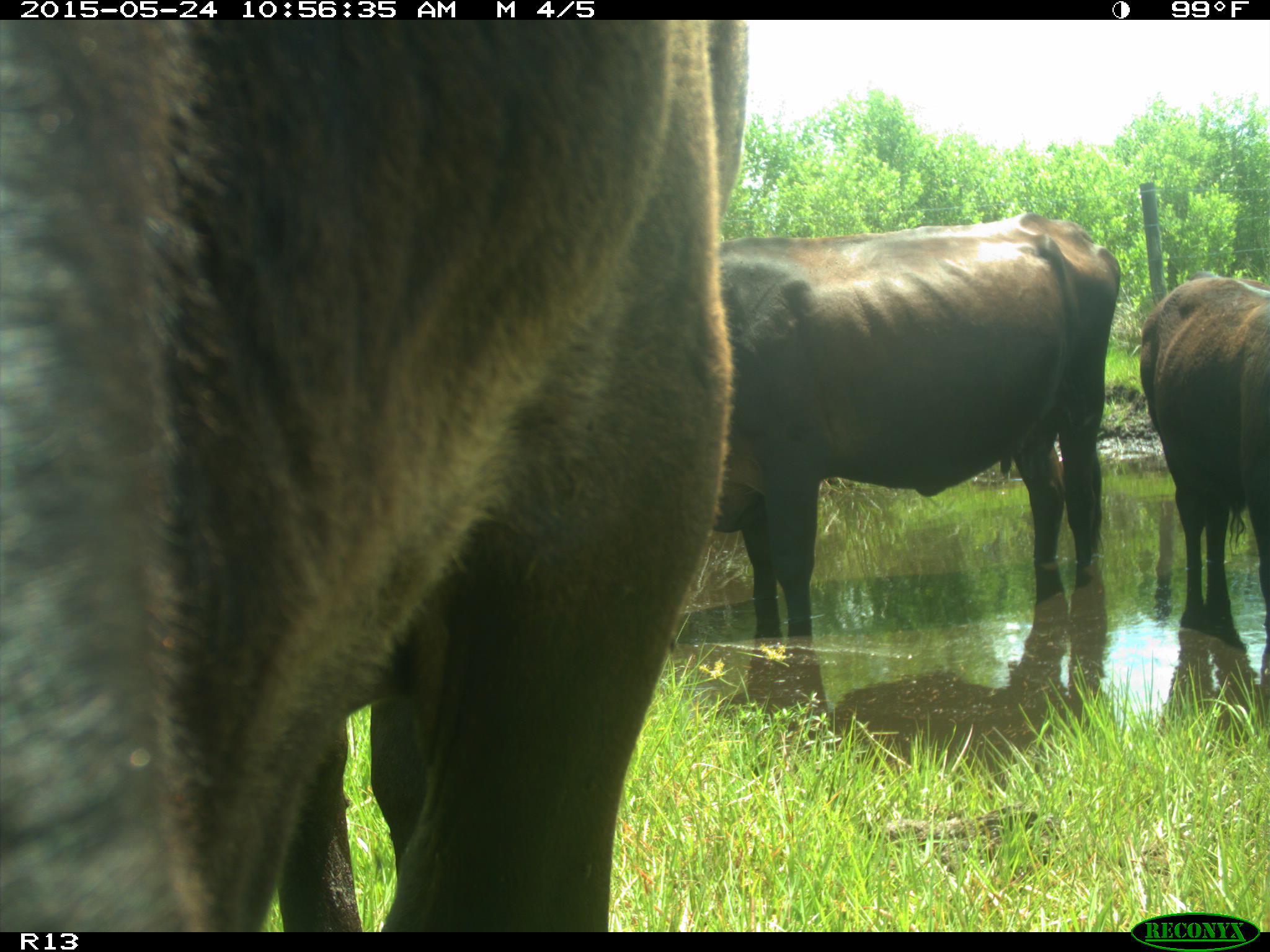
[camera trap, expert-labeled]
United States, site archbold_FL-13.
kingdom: Animalia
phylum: Chordata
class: Mammalia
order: Artiodactyla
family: Bovidae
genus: Bos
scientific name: Bos taurus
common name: domestic cow